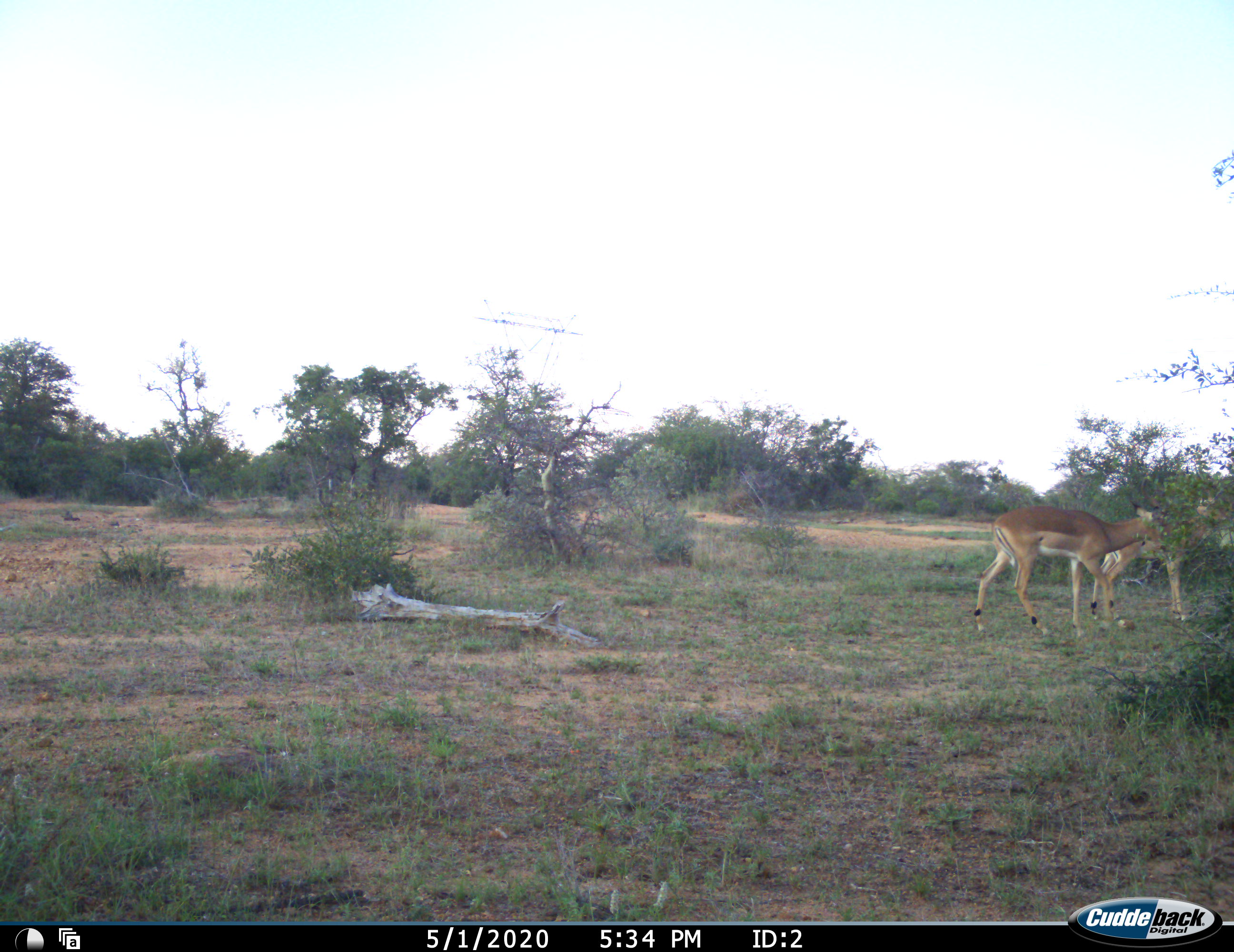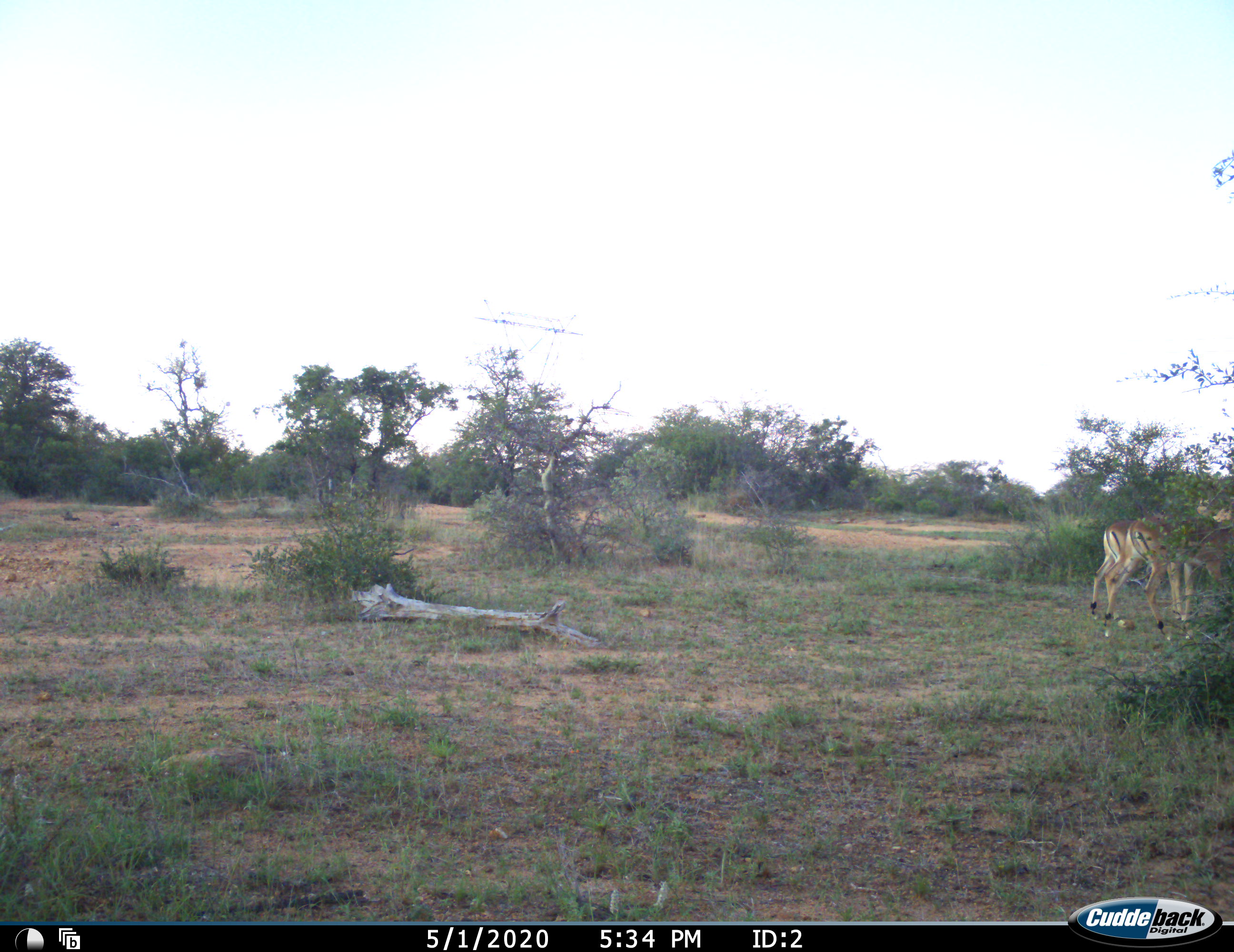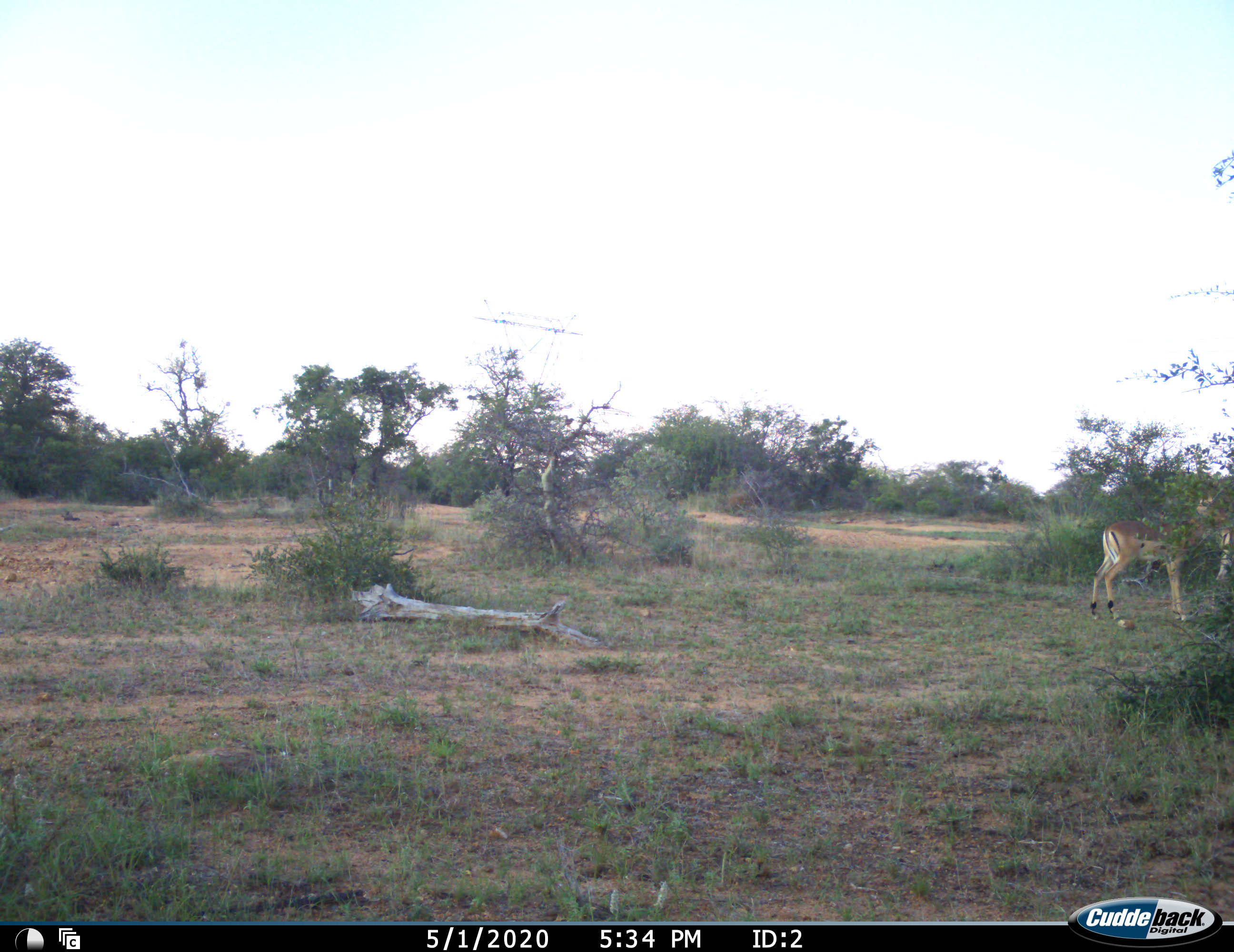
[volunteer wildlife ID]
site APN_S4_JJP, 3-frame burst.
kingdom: Animalia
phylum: Chordata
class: Mammalia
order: Artiodactyla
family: Bovidae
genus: Aepyceros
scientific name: Aepyceros melampus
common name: impala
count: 2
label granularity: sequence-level